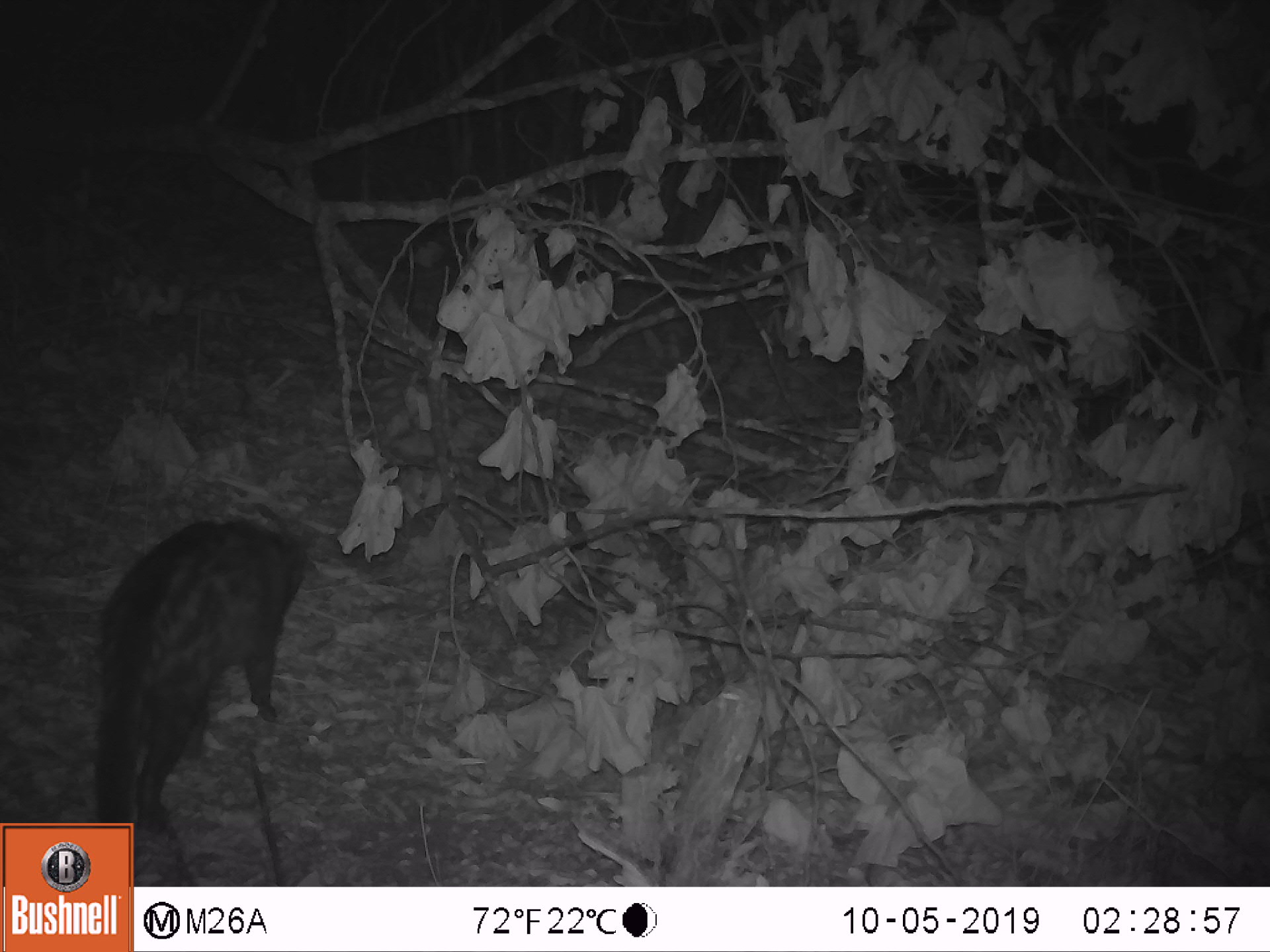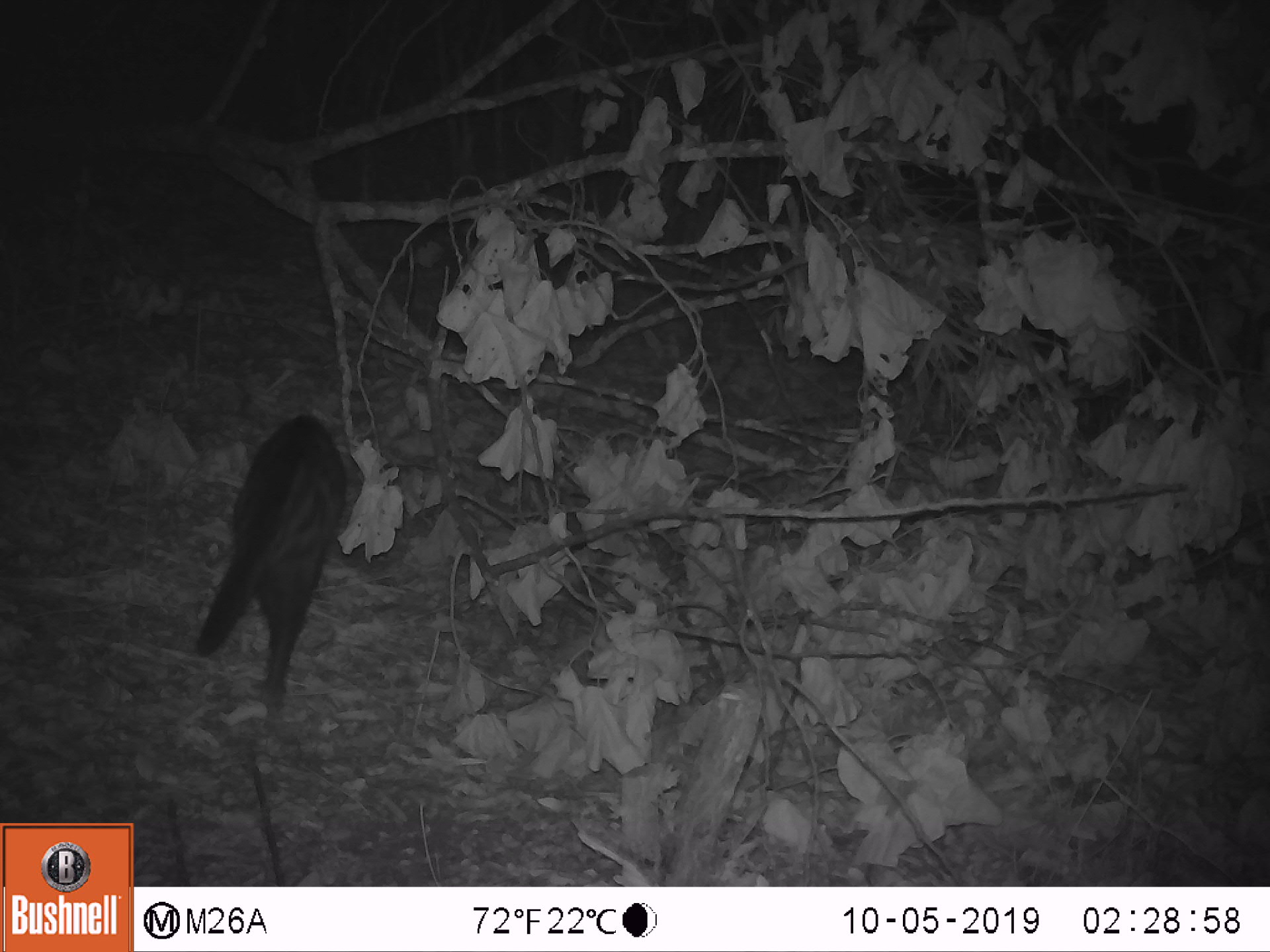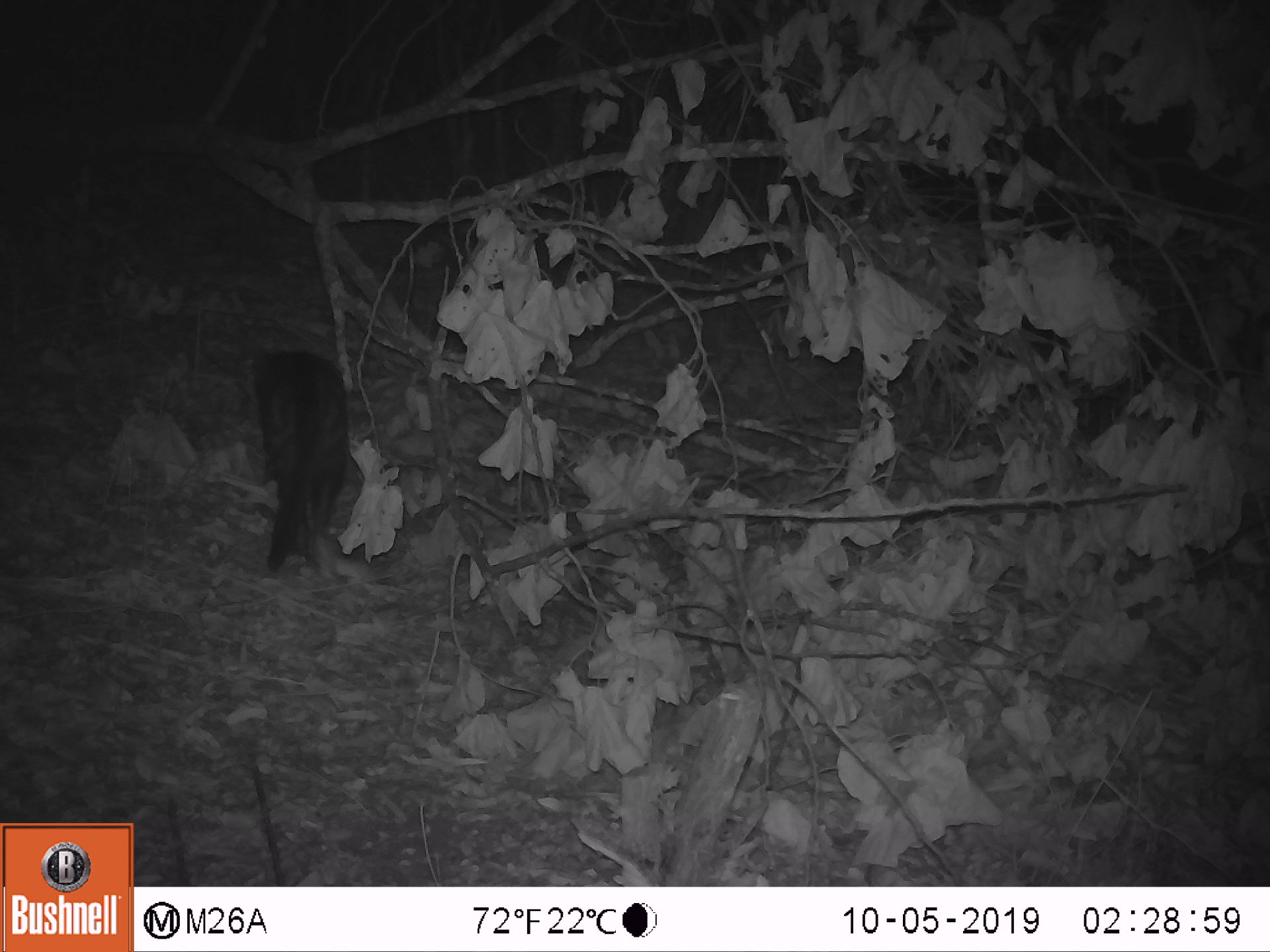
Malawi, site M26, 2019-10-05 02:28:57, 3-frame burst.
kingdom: Animalia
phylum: Chordata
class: Mammalia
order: Carnivora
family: Viverridae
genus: Civettictis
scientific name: Civettictis civetta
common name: african civet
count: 1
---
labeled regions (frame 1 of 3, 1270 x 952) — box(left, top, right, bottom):
african civet: box(74, 515, 317, 818)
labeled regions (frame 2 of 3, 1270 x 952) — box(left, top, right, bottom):
african civet: box(174, 402, 359, 717)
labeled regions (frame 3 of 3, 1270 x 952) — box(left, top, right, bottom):
african civet: box(244, 327, 362, 572)